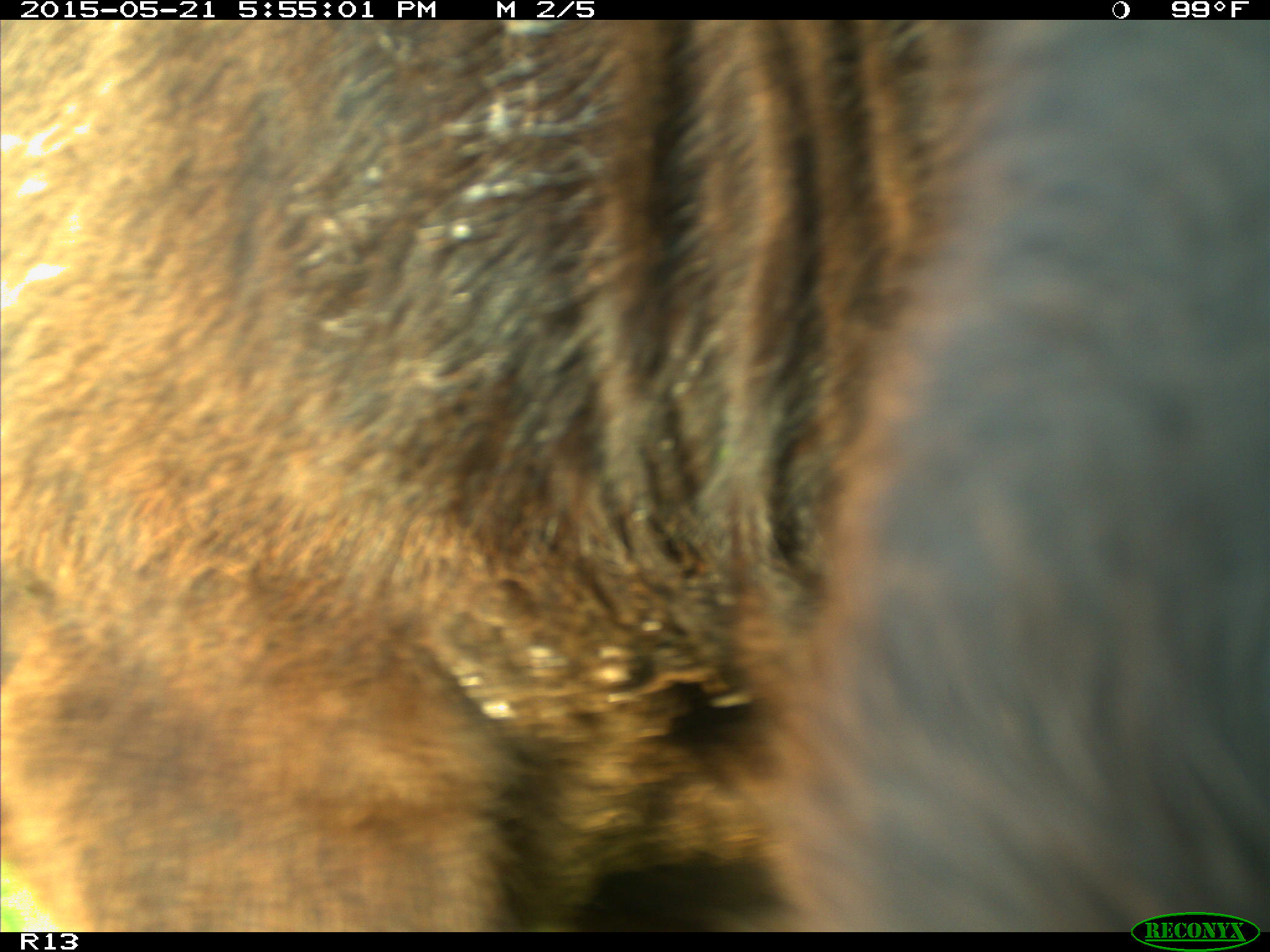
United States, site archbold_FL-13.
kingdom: Animalia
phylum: Chordata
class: Mammalia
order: Artiodactyla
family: Bovidae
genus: Bos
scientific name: Bos taurus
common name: domestic cow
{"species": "Bos taurus (domestic cow)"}